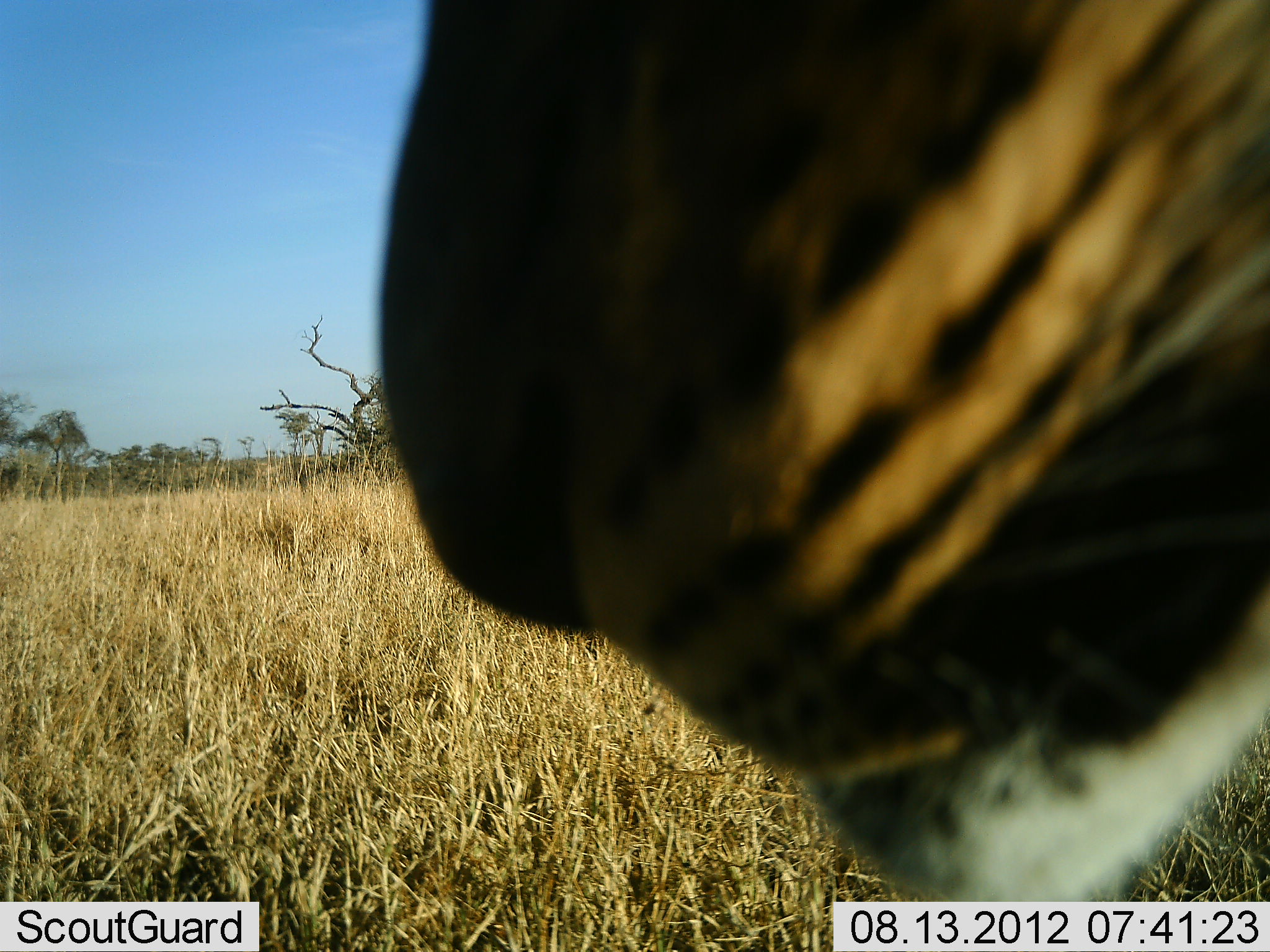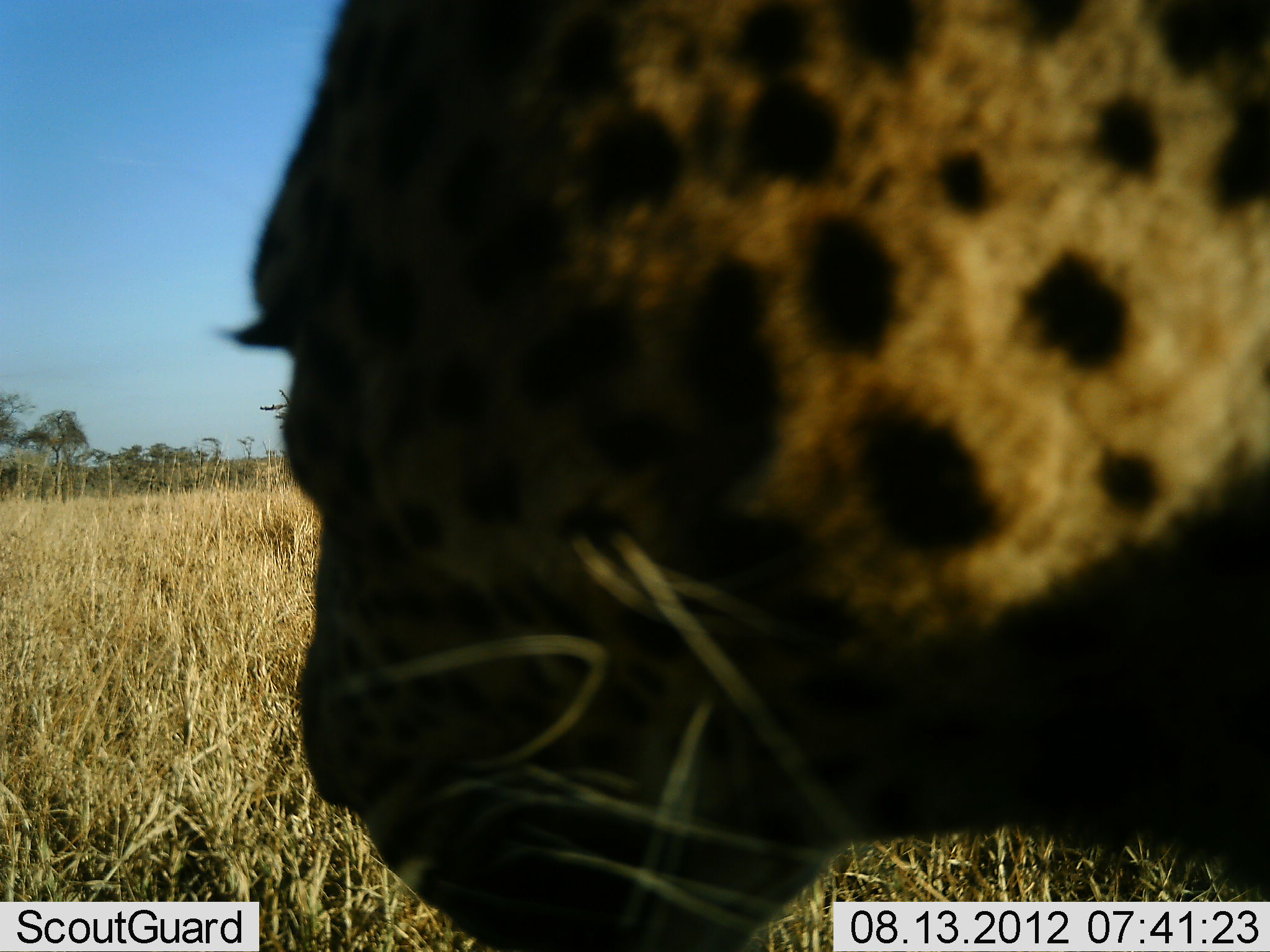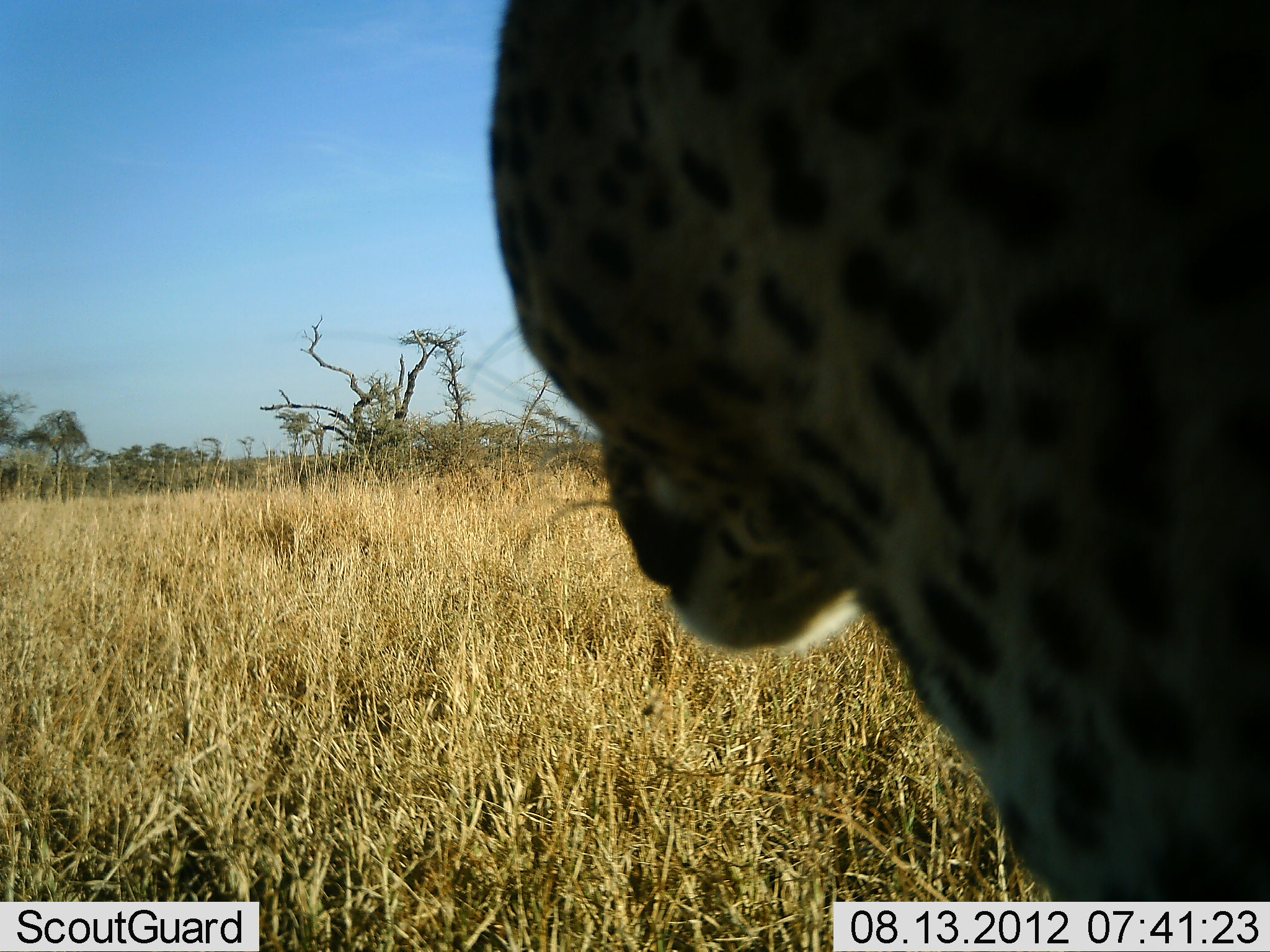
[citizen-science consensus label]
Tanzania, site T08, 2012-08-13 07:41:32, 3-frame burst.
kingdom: Animalia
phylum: Chordata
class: Mammalia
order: Carnivora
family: Felidae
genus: Acinonyx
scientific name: Acinonyx jubatus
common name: cheetah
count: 1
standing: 80%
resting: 10%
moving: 20%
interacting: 0%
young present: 0%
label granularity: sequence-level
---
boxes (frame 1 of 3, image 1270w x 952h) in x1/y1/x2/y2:
animal: 366/1/1270/901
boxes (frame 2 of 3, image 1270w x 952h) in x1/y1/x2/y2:
animal: 215/1/1270/952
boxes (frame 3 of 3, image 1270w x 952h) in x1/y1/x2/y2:
animal: 489/0/1270/902